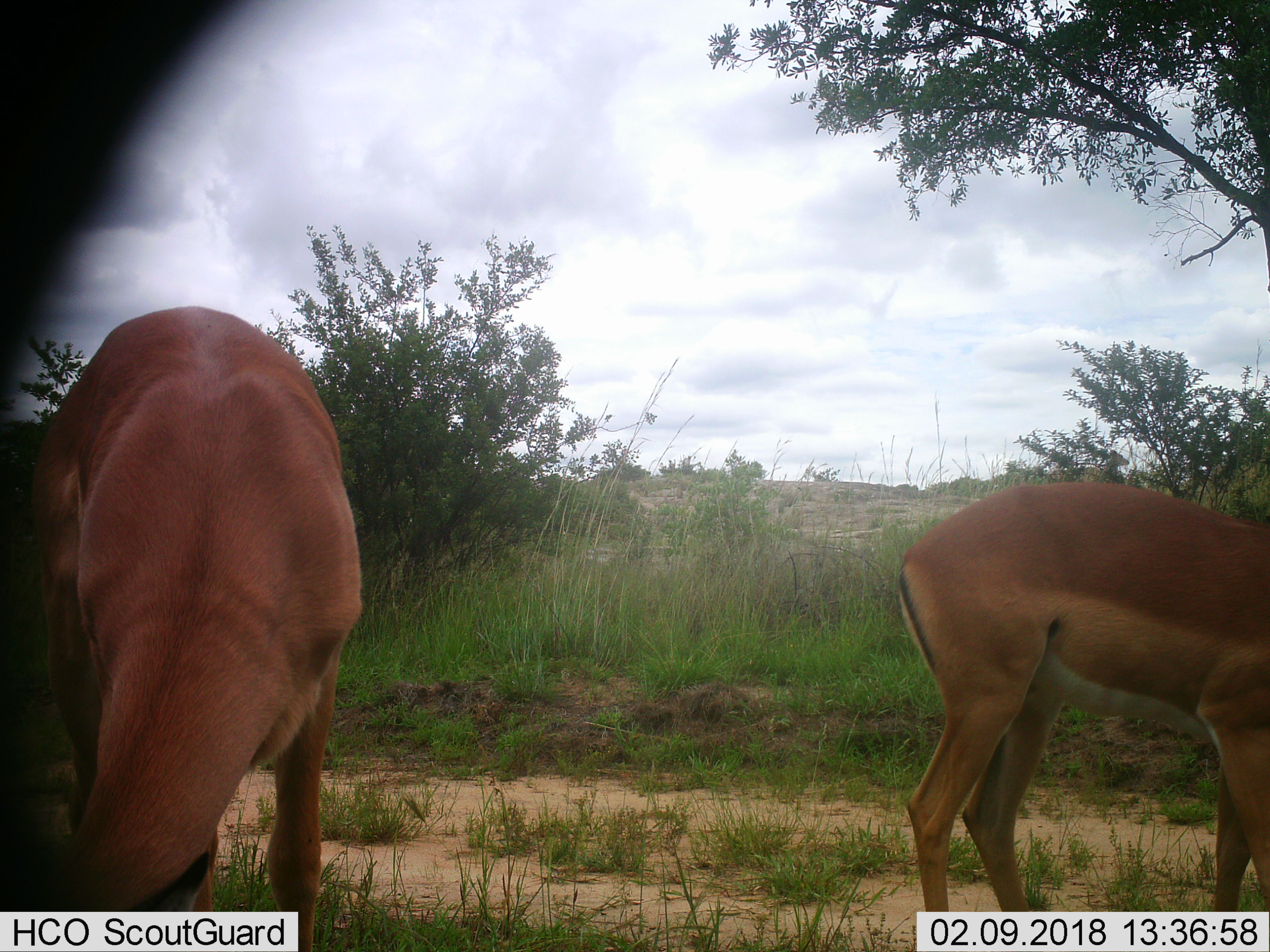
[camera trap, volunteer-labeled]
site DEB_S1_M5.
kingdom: Animalia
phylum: Chordata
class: Mammalia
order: Artiodactyla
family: Bovidae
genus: Aepyceros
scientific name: Aepyceros melampus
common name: impala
Impala (Aepyceros melampus), count 2. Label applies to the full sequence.